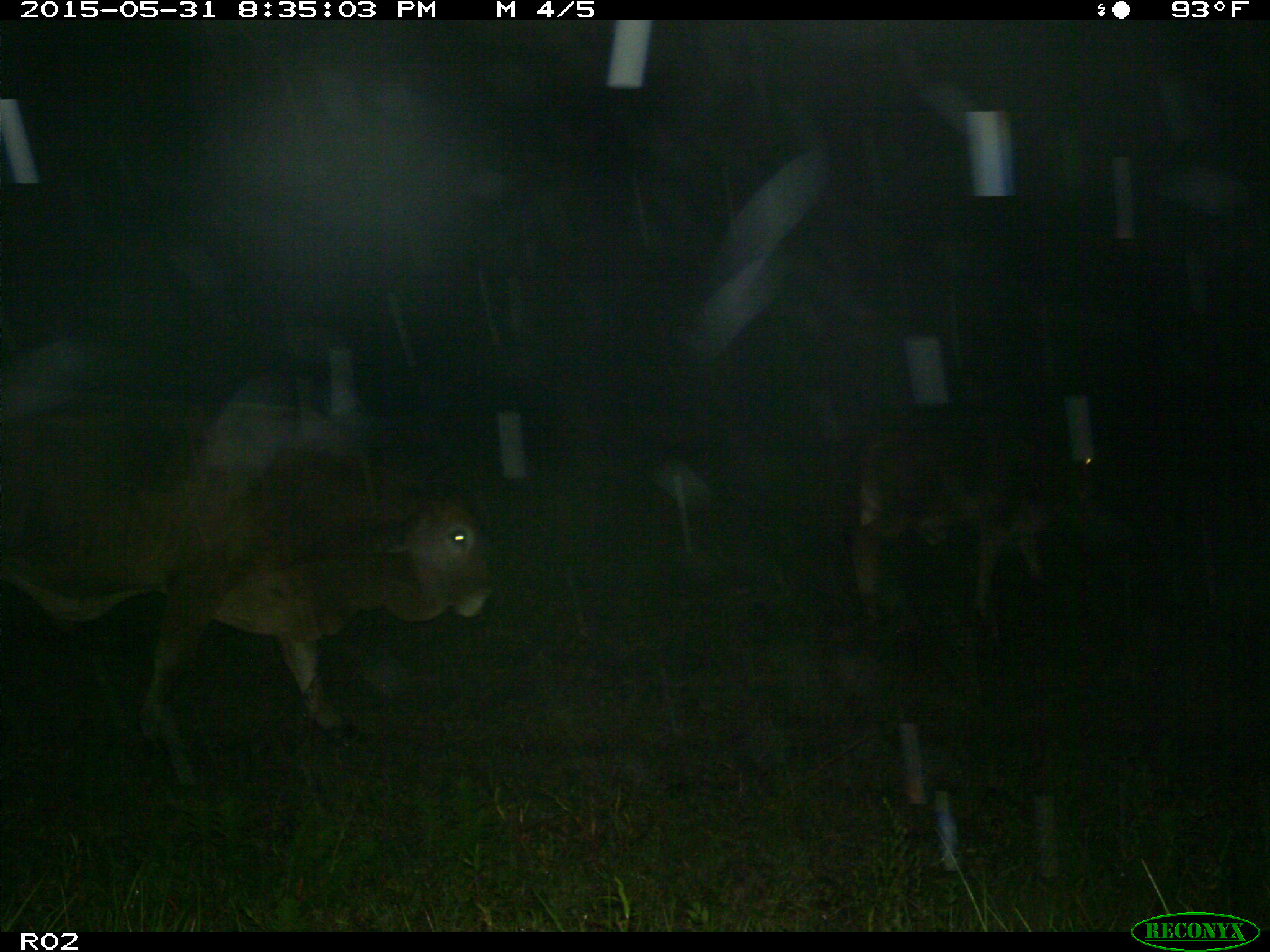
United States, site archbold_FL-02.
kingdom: Animalia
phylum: Chordata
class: Mammalia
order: Artiodactyla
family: Bovidae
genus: Bos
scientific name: Bos taurus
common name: domestic cow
Bos taurus (domestic cow).